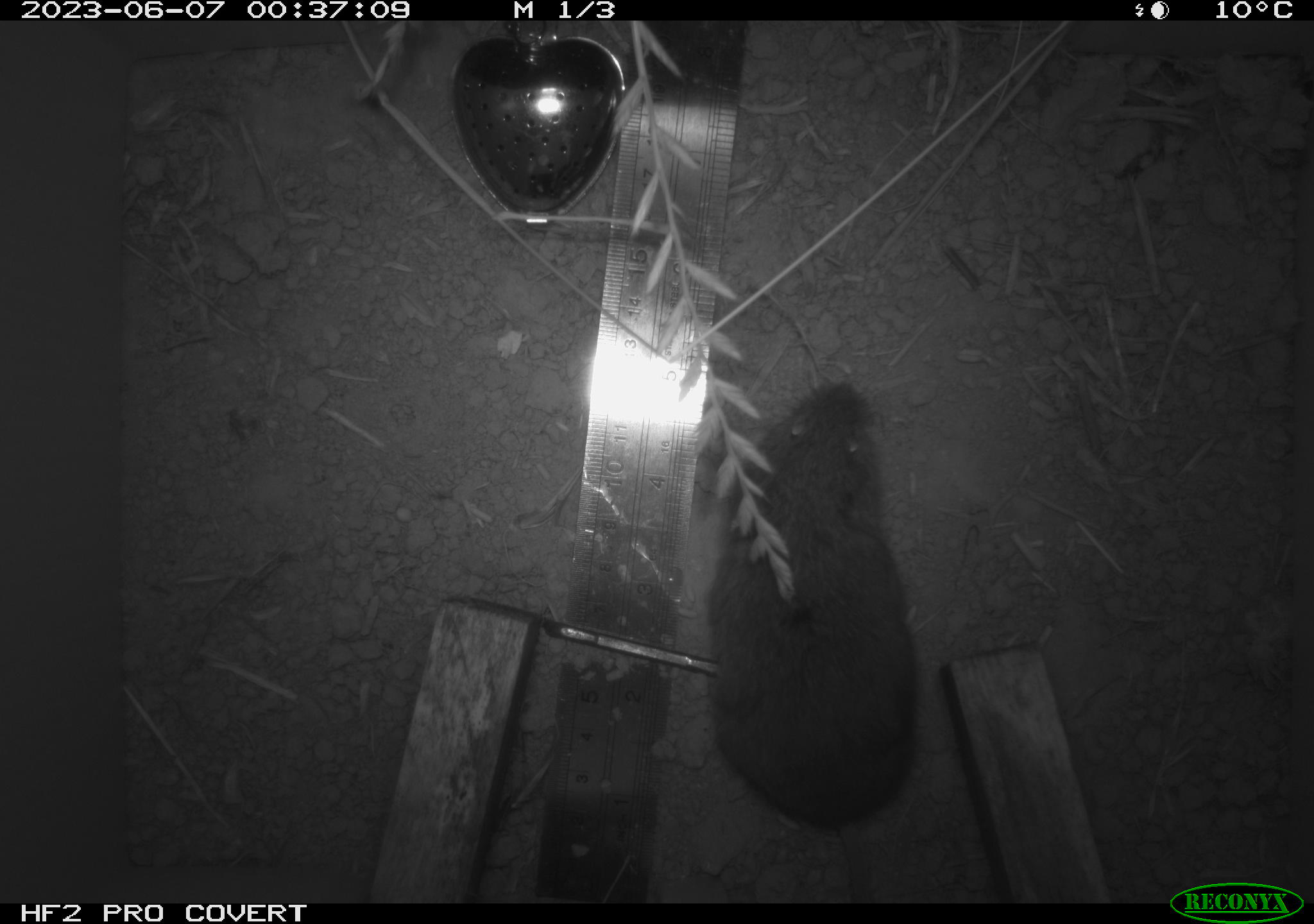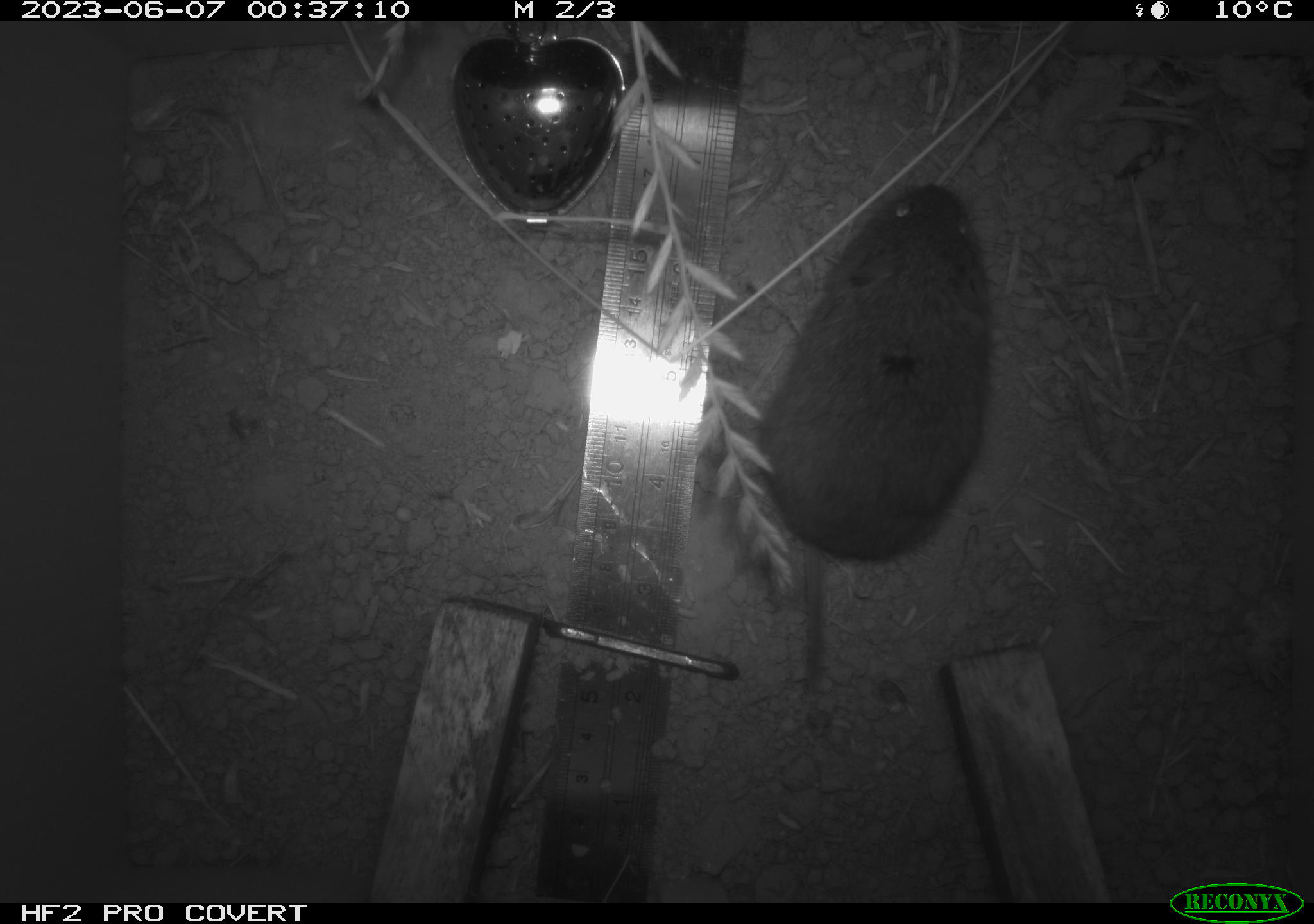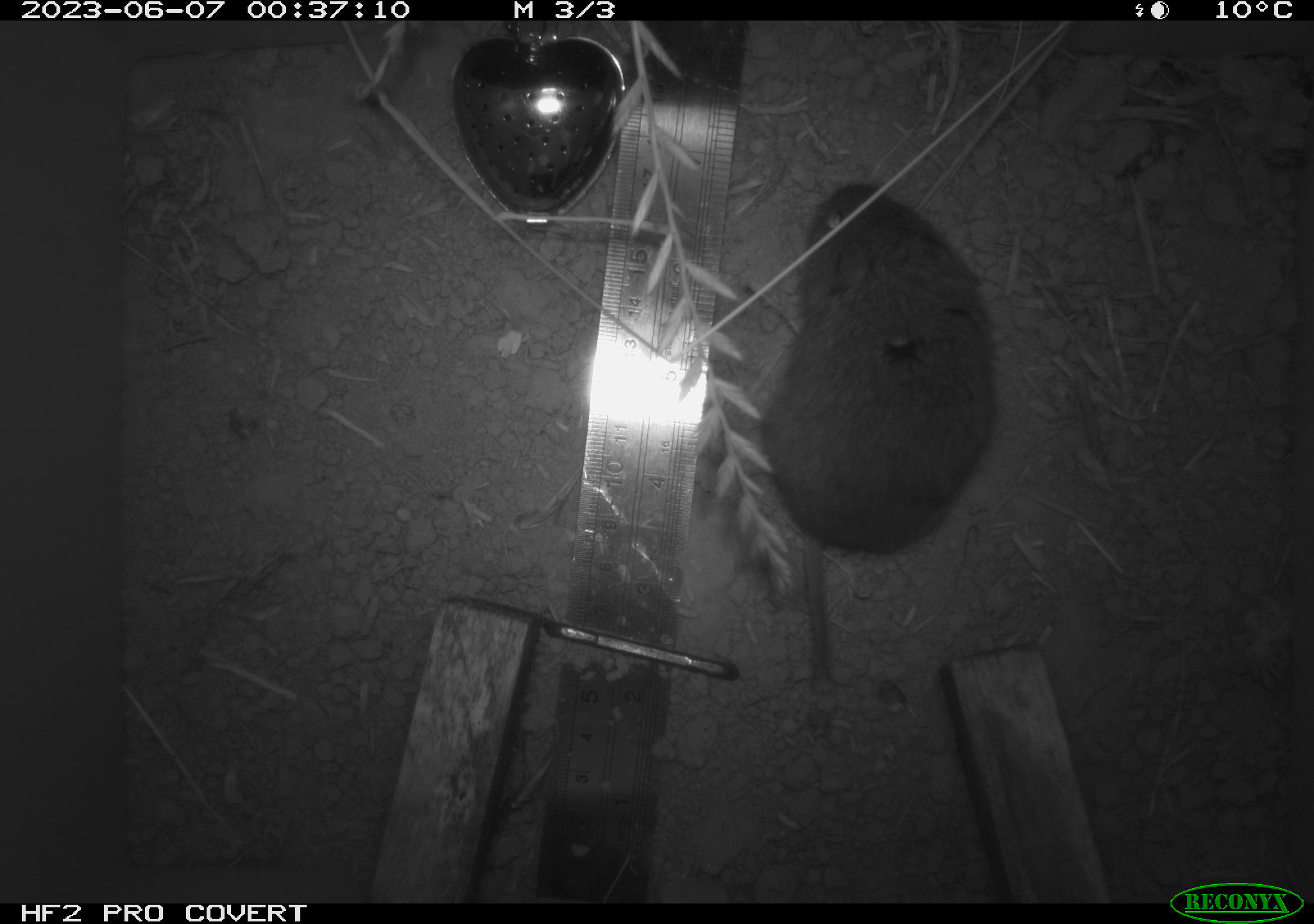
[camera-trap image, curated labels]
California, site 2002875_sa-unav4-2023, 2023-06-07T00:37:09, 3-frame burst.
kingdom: Animalia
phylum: Chordata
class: Mammalia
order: Rodentia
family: Cricetidae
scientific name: Arvicolinae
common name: voles, lemmings, and muskrats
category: arvicolinae subfamily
Arvicolinae subfamily (voles, lemmings, and muskrats) (Arvicolinae).